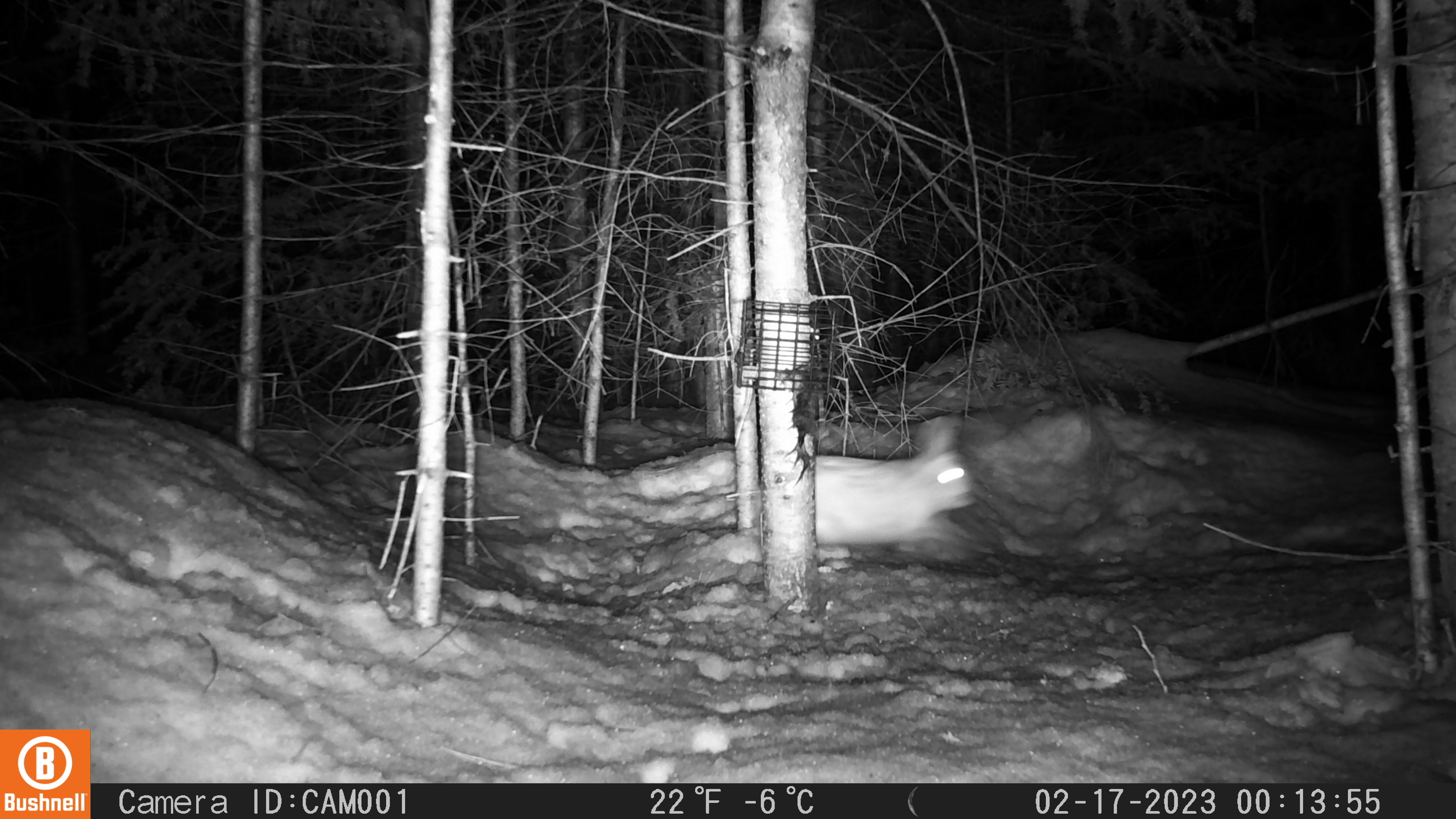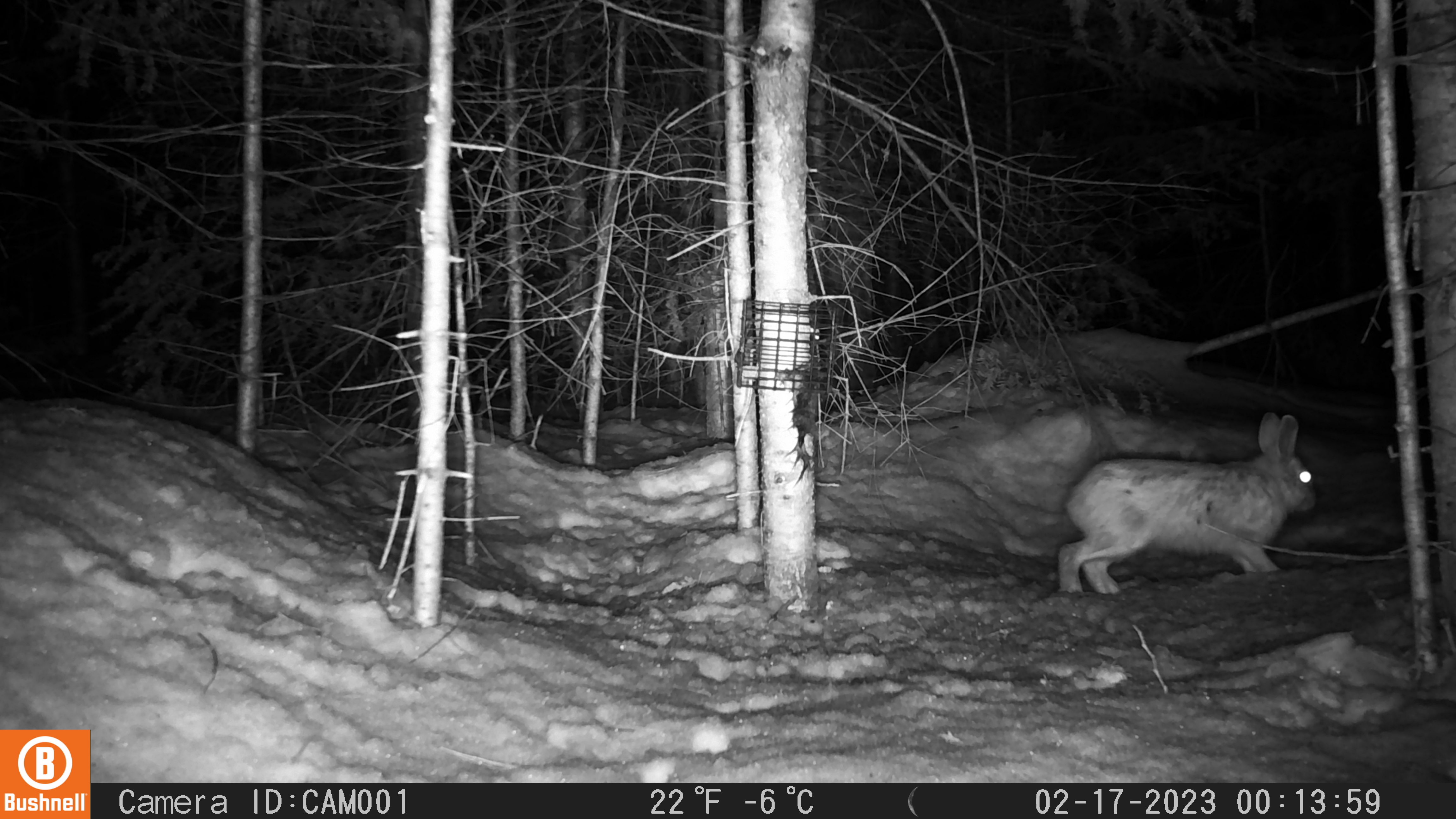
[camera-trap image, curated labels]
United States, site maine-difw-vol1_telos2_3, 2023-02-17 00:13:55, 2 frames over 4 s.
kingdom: Animalia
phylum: Chordata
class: Mammalia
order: Lagomorpha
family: Leporidae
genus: Lepus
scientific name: Lepus americanus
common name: snowshoe hare